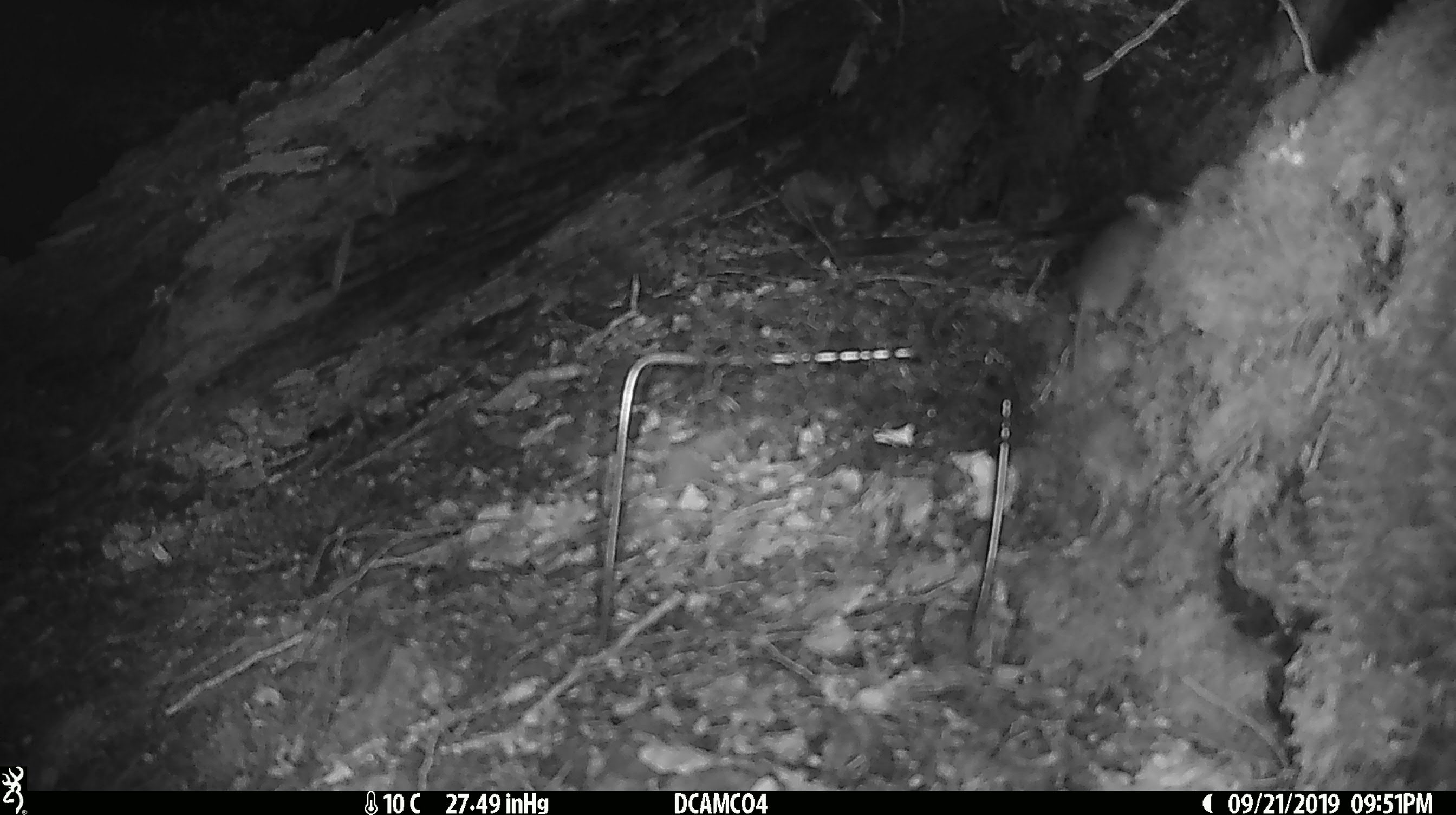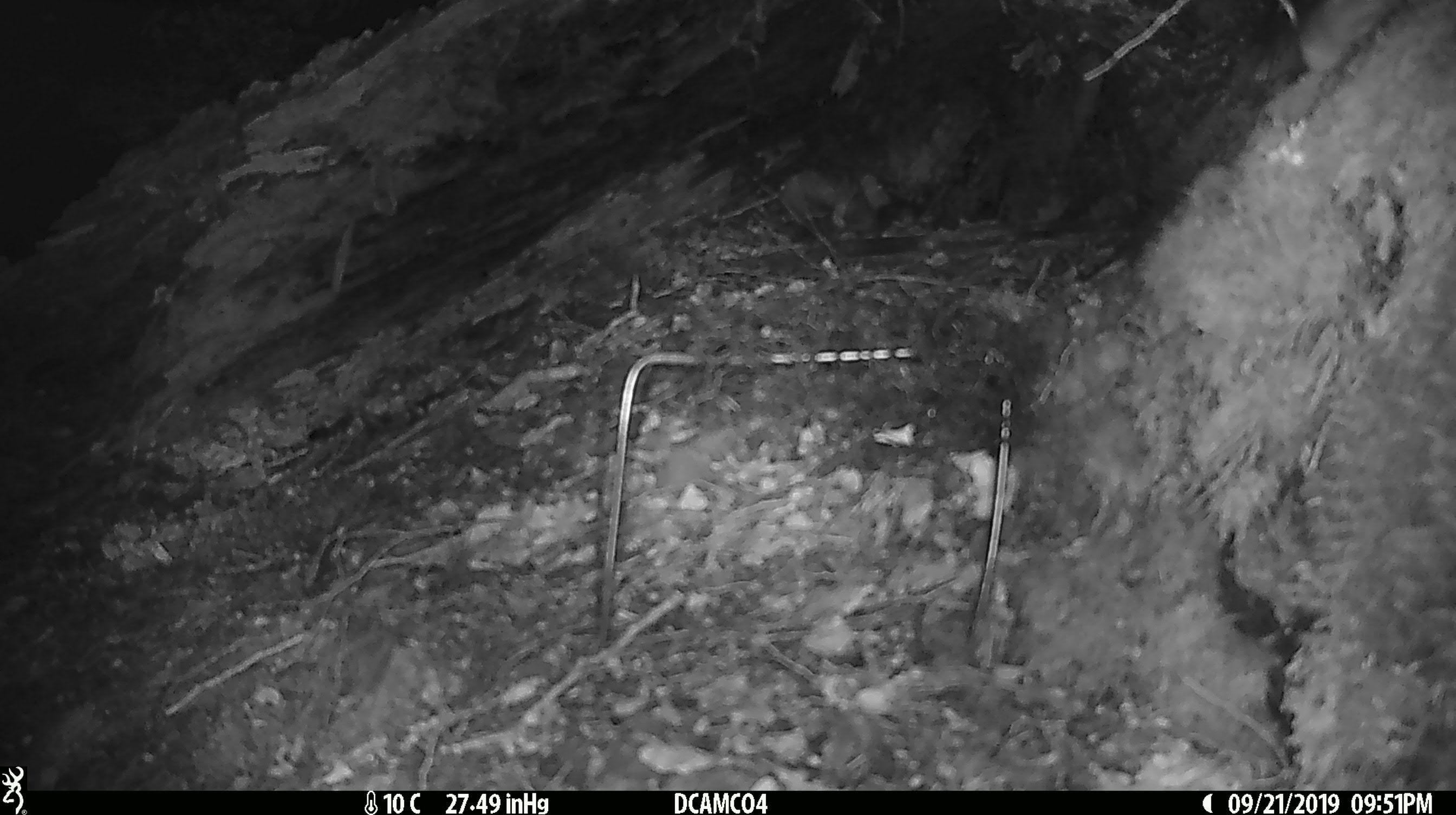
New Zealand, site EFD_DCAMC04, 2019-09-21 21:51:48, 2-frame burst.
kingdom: Animalia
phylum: Chordata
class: Mammalia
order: Rodentia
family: Muridae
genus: Mus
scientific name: Mus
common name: mouse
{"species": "mouse (Mus)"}